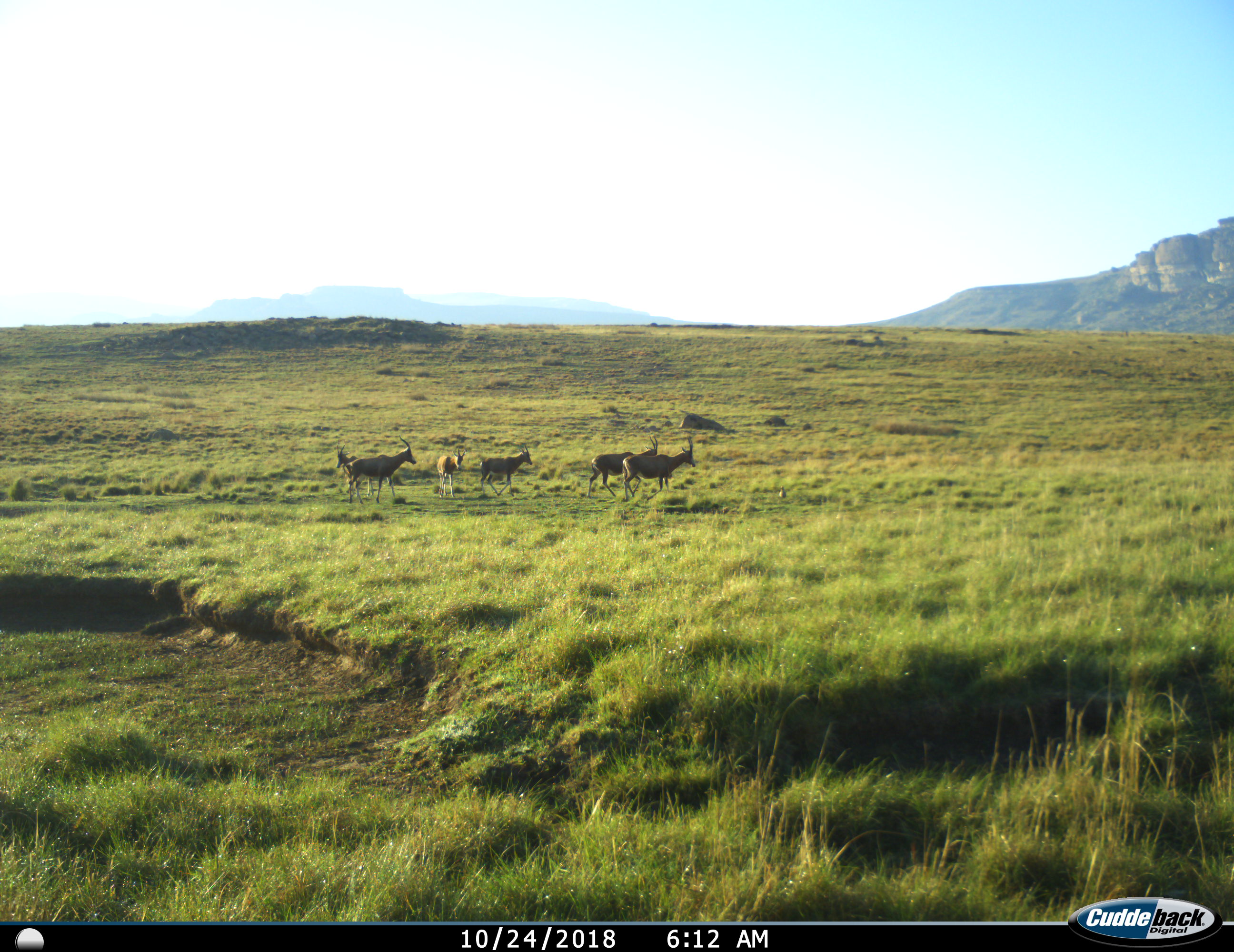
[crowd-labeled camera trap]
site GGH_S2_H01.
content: unidentified animal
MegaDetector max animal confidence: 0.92